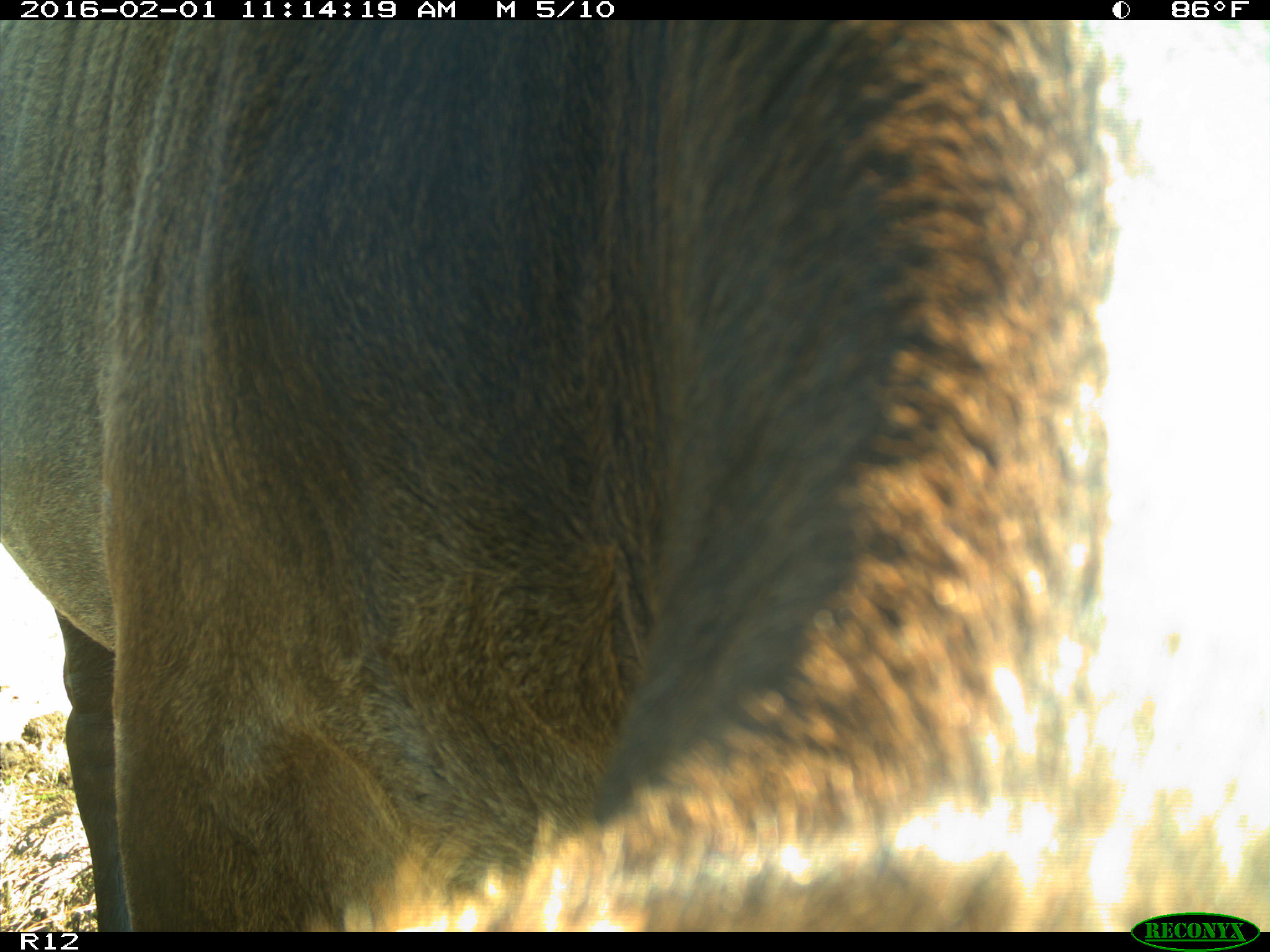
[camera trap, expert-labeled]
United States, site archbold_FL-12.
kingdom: Animalia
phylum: Chordata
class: Mammalia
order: Artiodactyla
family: Bovidae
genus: Bos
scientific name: Bos taurus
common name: domestic cow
Bos taurus (domestic cow).